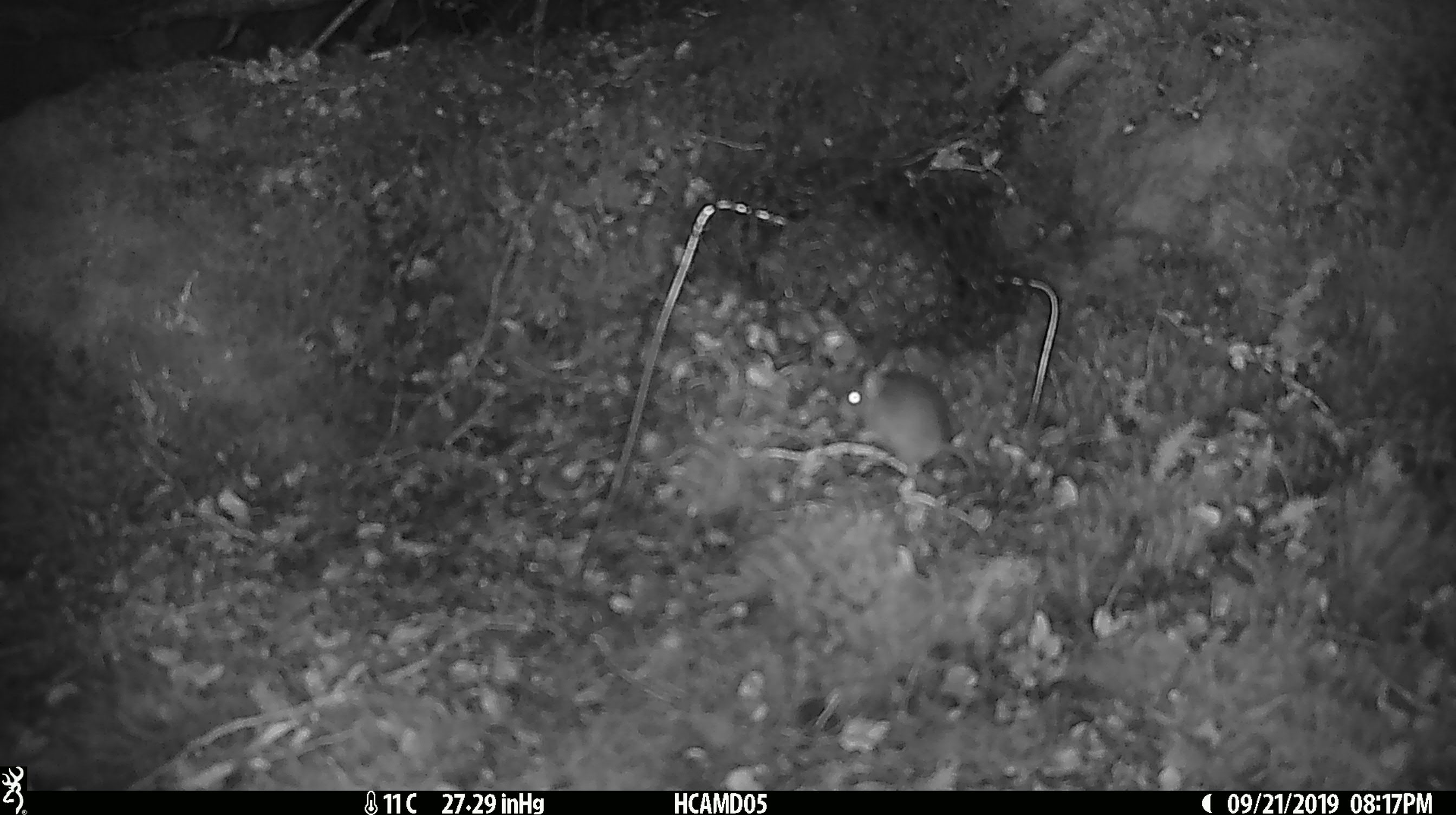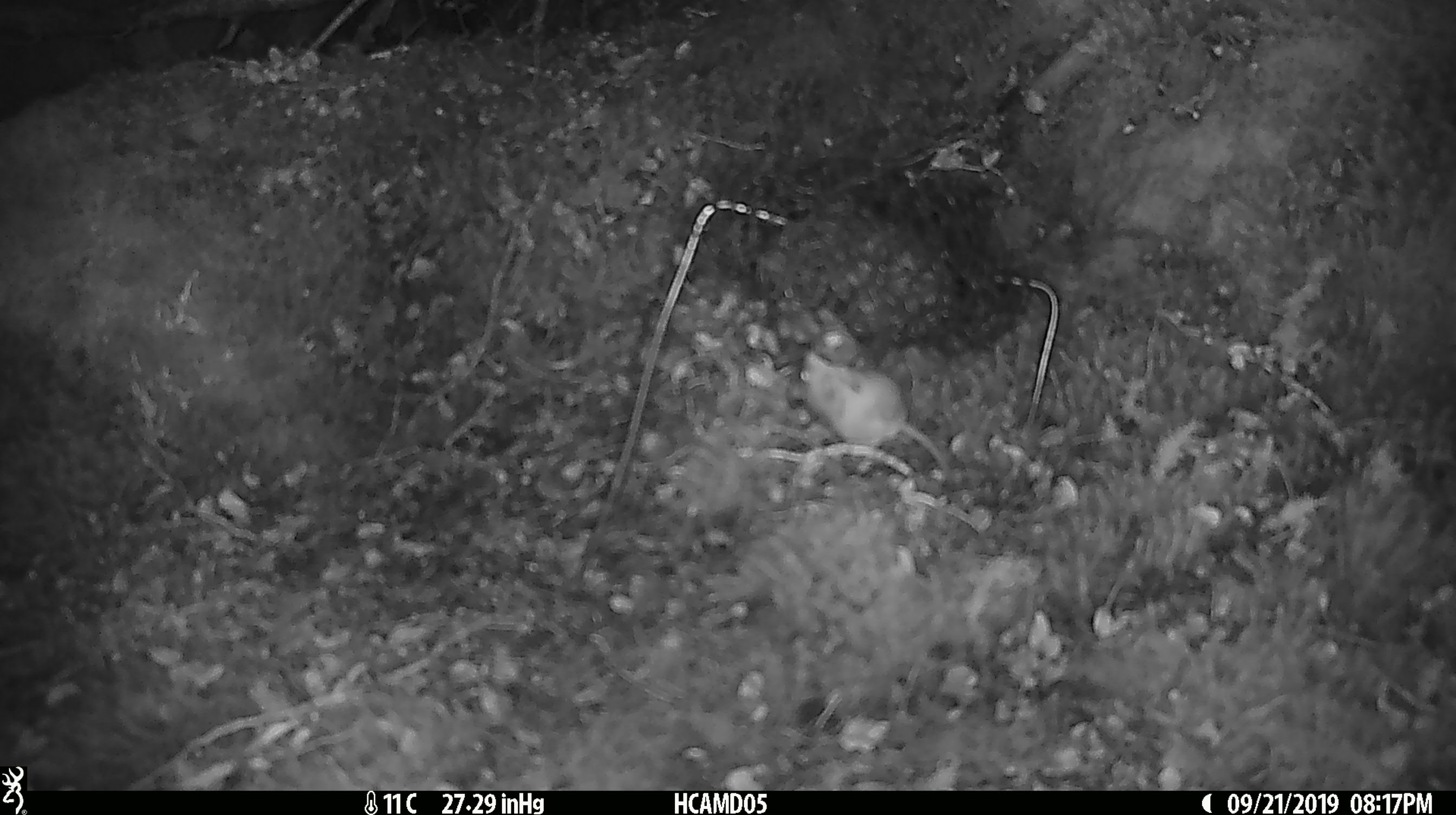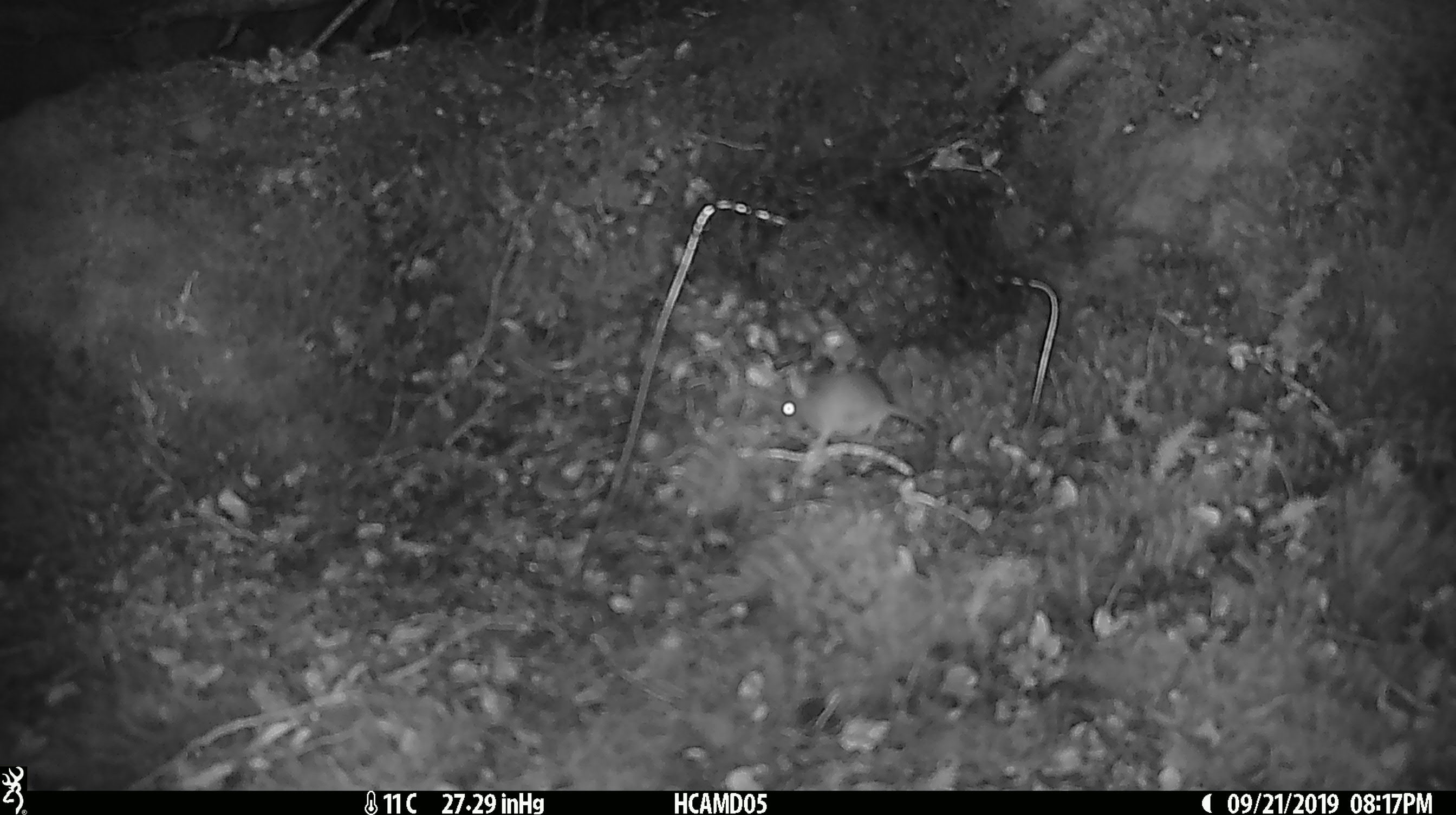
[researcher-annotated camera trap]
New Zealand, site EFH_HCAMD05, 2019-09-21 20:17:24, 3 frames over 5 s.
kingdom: Animalia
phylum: Chordata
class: Mammalia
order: Rodentia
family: Muridae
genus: Mus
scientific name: Mus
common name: mouse